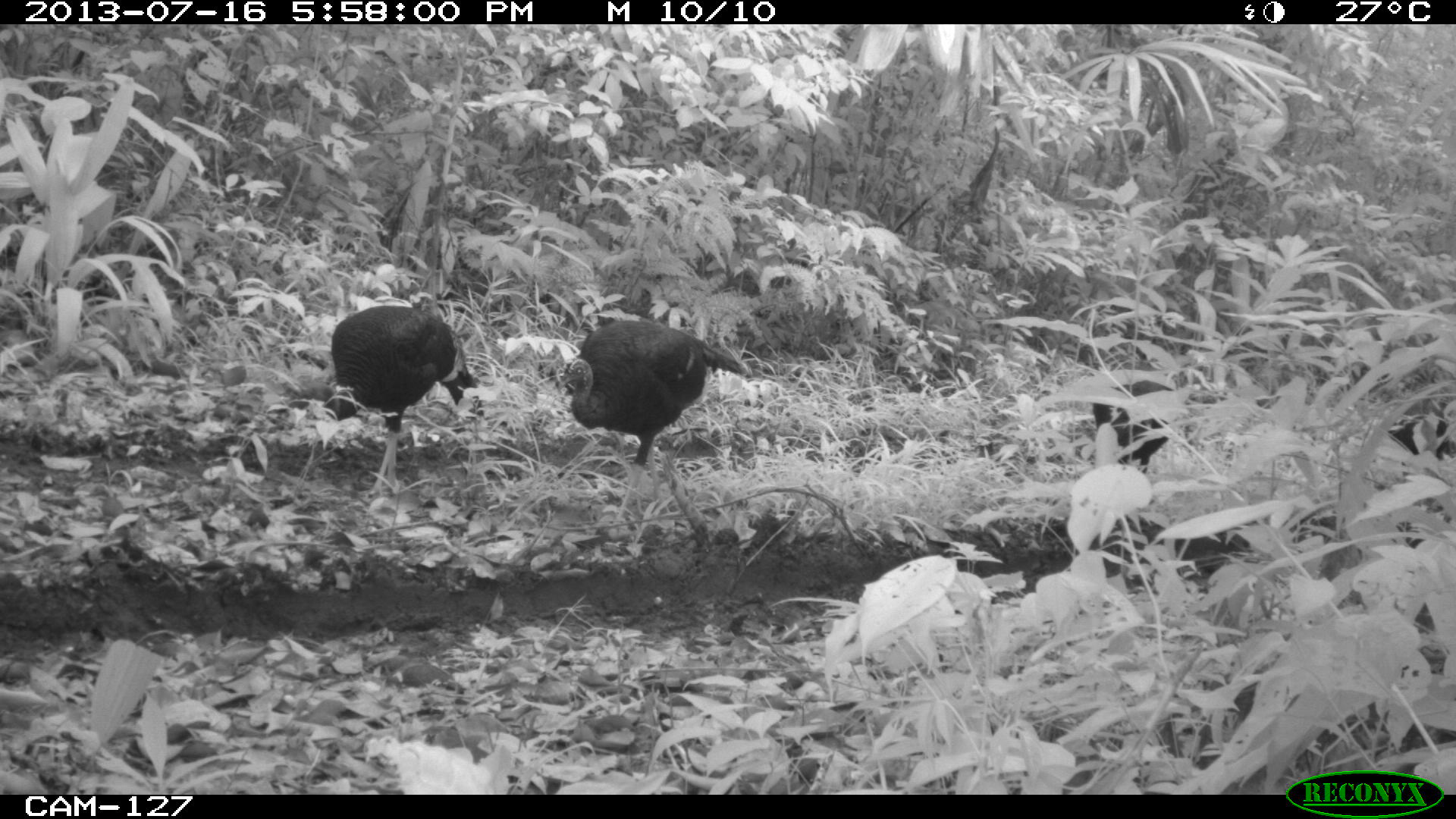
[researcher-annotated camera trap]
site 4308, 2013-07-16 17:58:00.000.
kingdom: Animalia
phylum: Chordata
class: Aves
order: Galliformes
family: Phasianidae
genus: Meleagris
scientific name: Meleagris ocellata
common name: ocellated turkey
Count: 4.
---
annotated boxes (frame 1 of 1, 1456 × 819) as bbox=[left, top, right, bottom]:
meleagris ocellata: bbox=[280, 303, 476, 498]; bbox=[554, 318, 744, 488]; bbox=[1090, 376, 1174, 475]